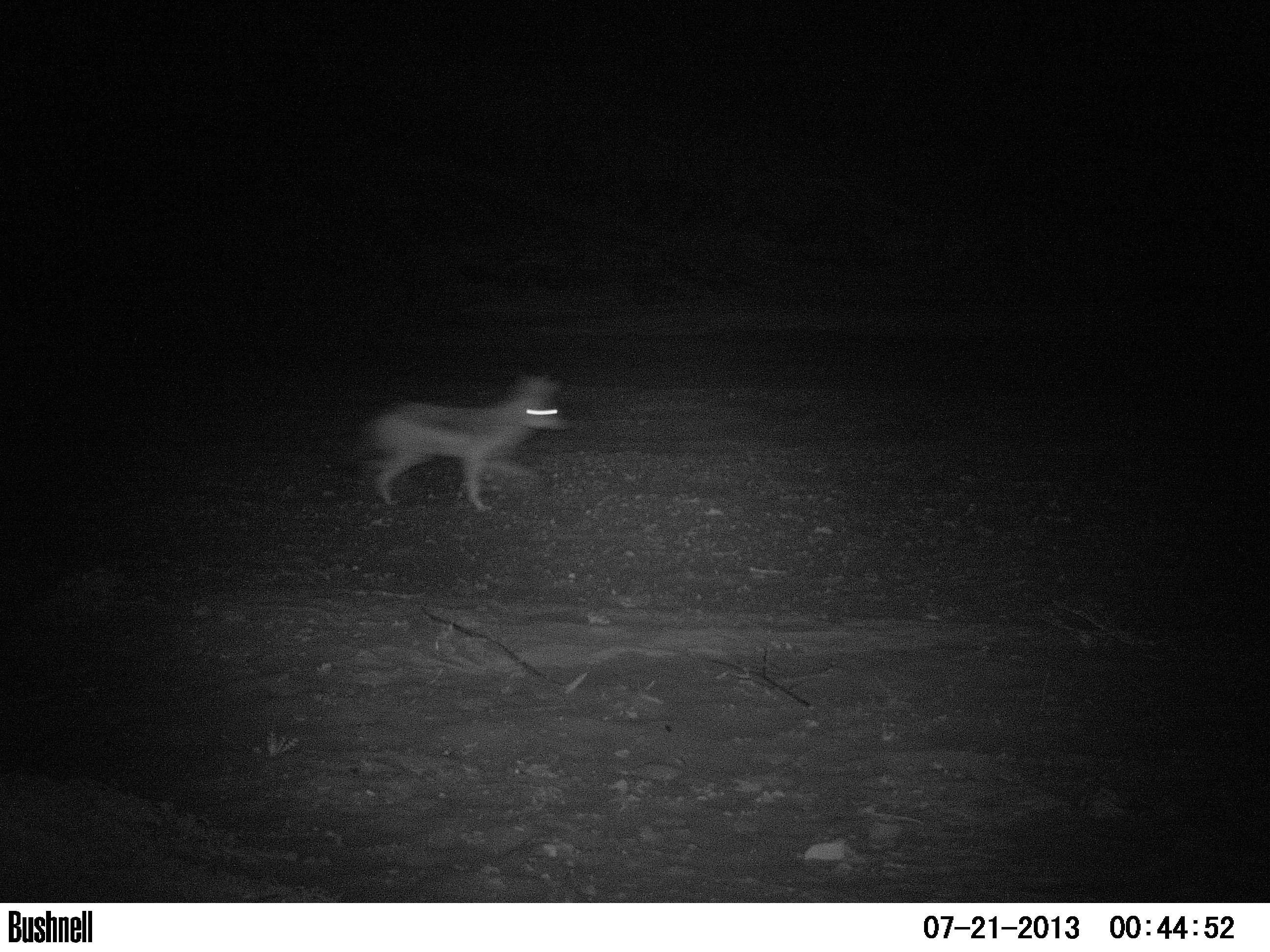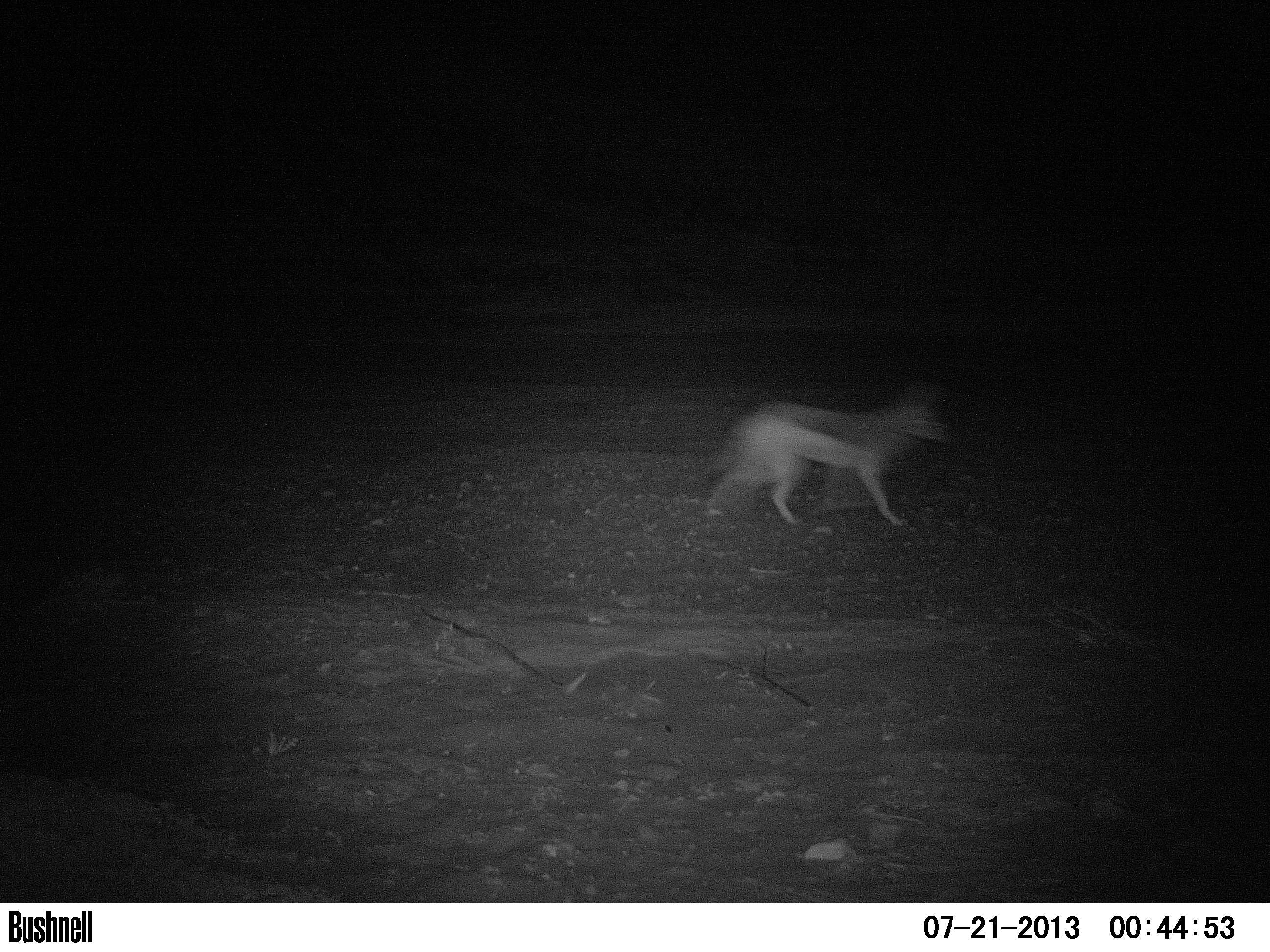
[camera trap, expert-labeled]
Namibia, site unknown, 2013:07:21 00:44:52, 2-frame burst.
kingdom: Animalia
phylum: Chordata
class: Mammalia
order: Carnivora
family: Canidae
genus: Lupulella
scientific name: Lupulella mesomelas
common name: black-backed jackal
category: canis mesomelas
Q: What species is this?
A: Canis mesomelas (black-backed jackal) (Lupulella mesomelas).